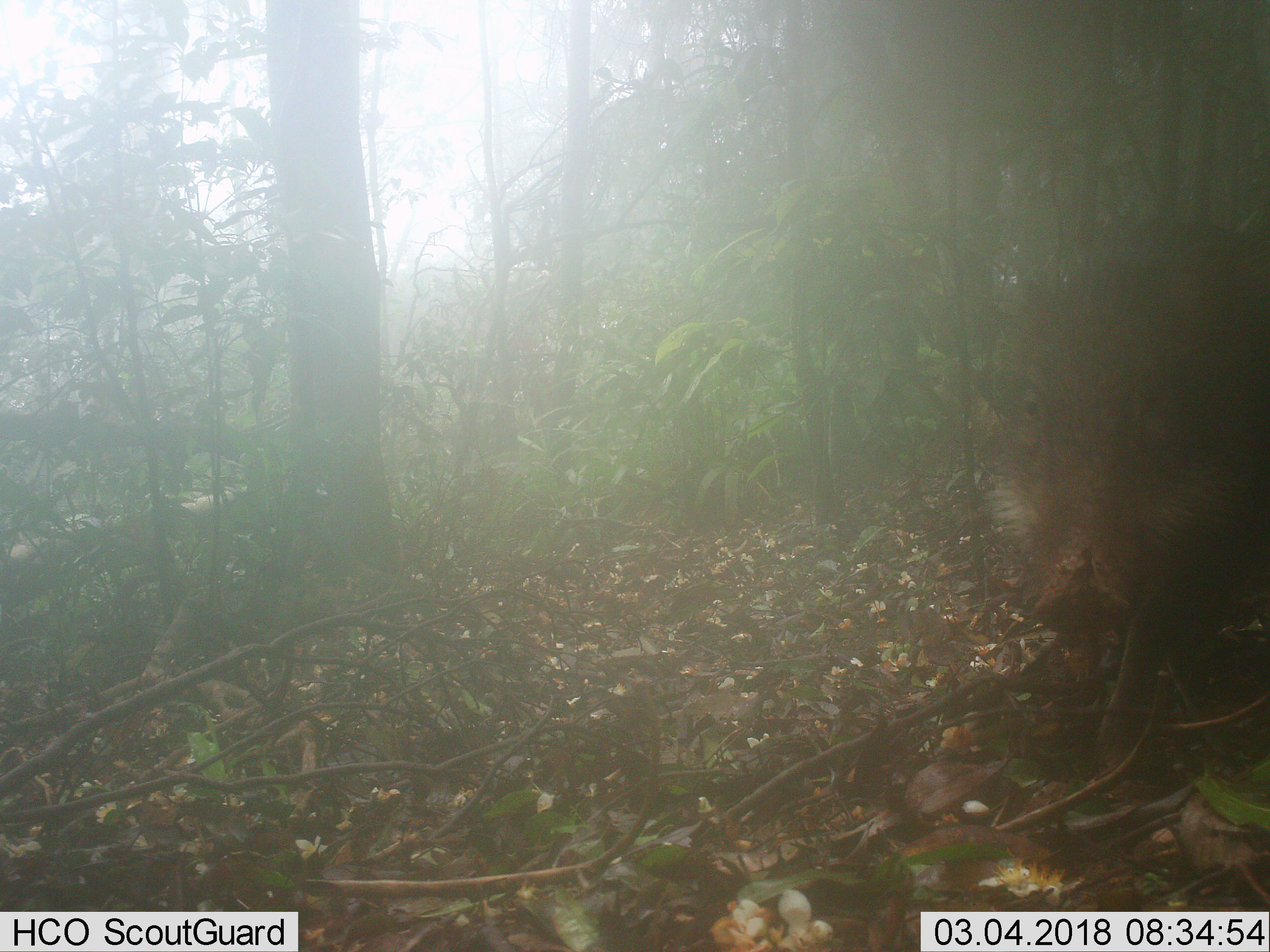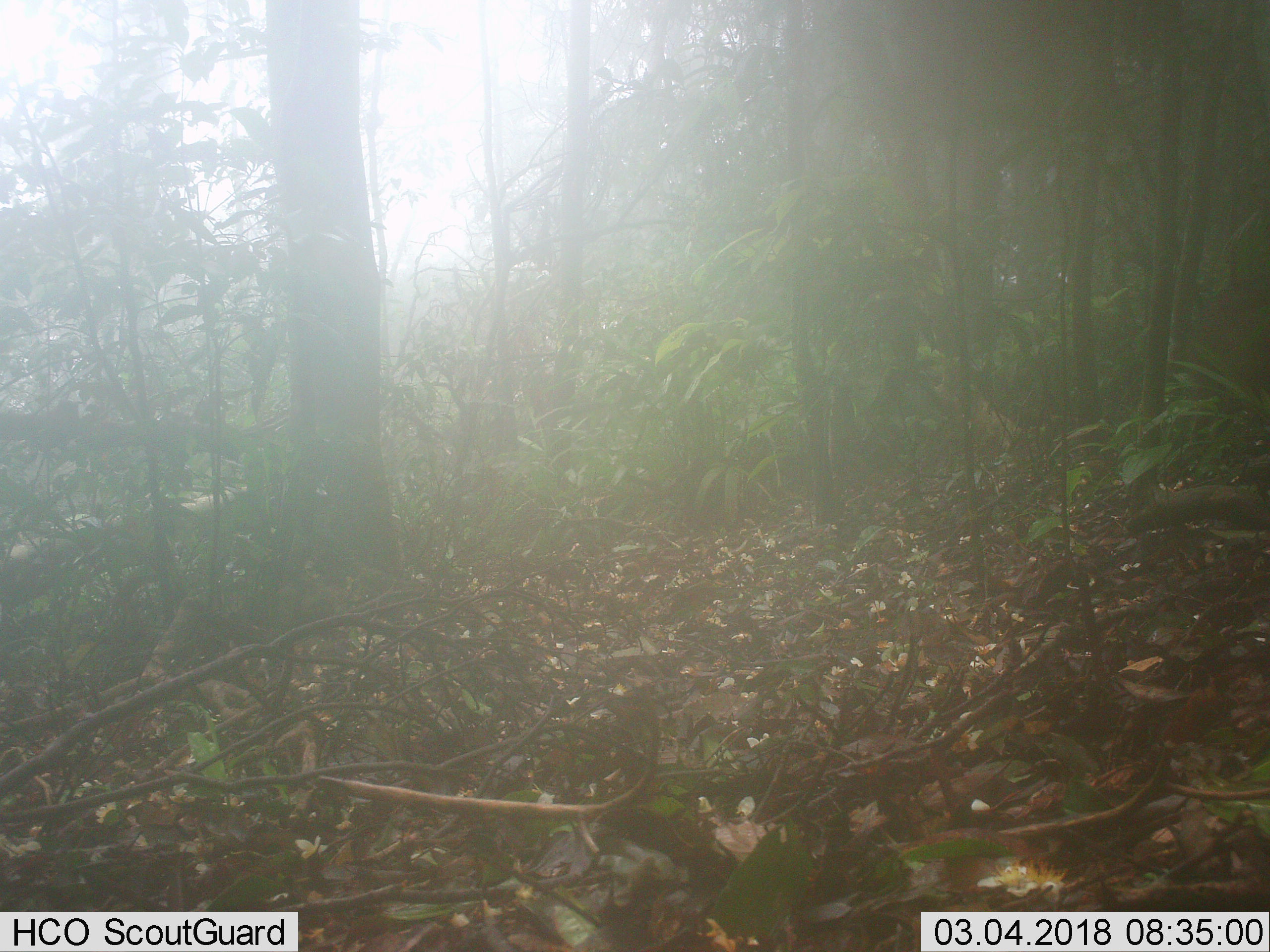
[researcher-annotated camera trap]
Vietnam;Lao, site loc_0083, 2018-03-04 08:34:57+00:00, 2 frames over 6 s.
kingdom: Animalia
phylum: Chordata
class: Mammalia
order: Artiodactyla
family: Suidae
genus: Sus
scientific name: Sus scrofa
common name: eurasian wild pig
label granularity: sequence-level